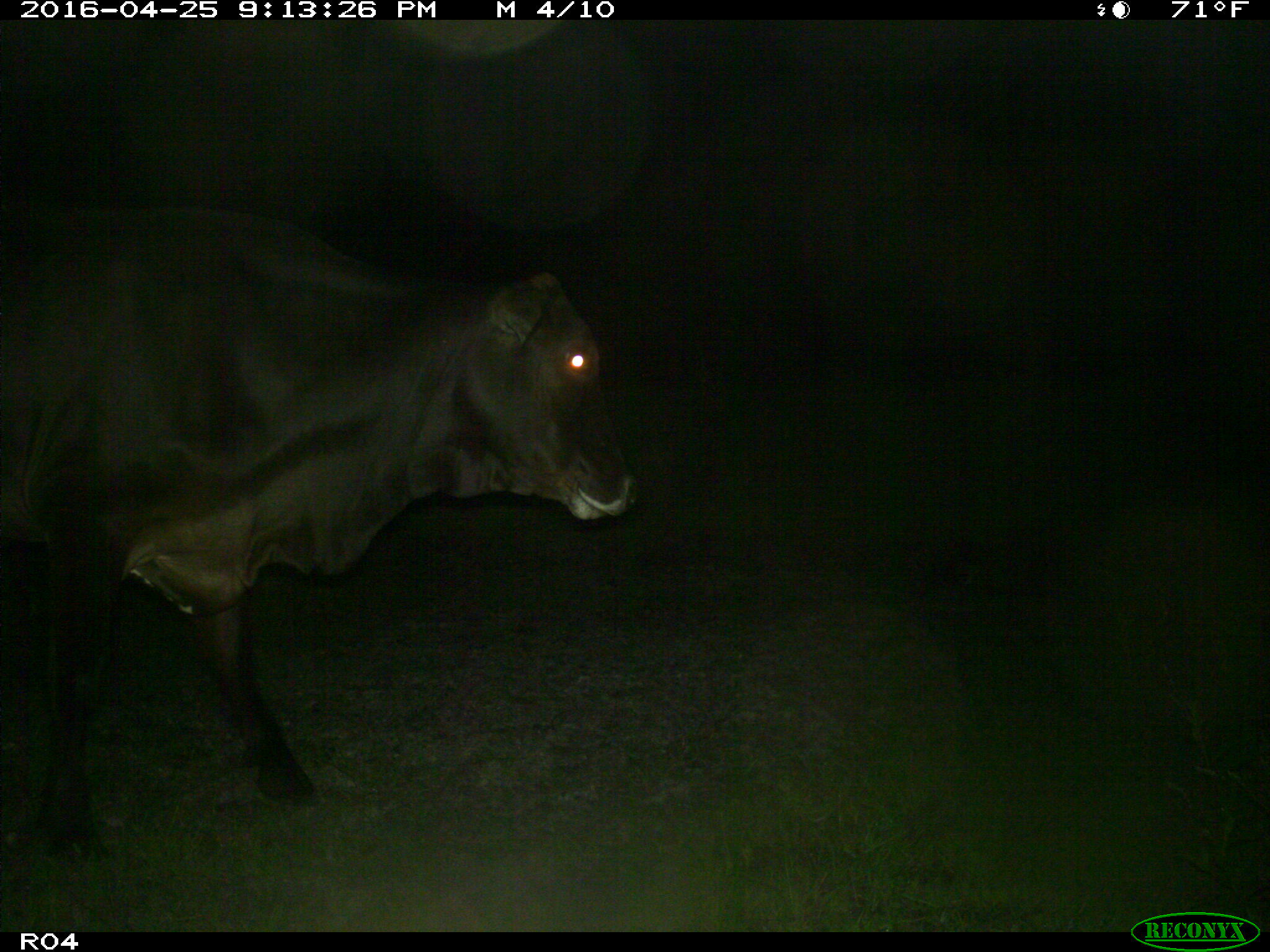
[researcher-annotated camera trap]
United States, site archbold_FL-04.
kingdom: Animalia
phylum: Chordata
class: Mammalia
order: Artiodactyla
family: Bovidae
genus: Bos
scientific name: Bos taurus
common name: domestic cow